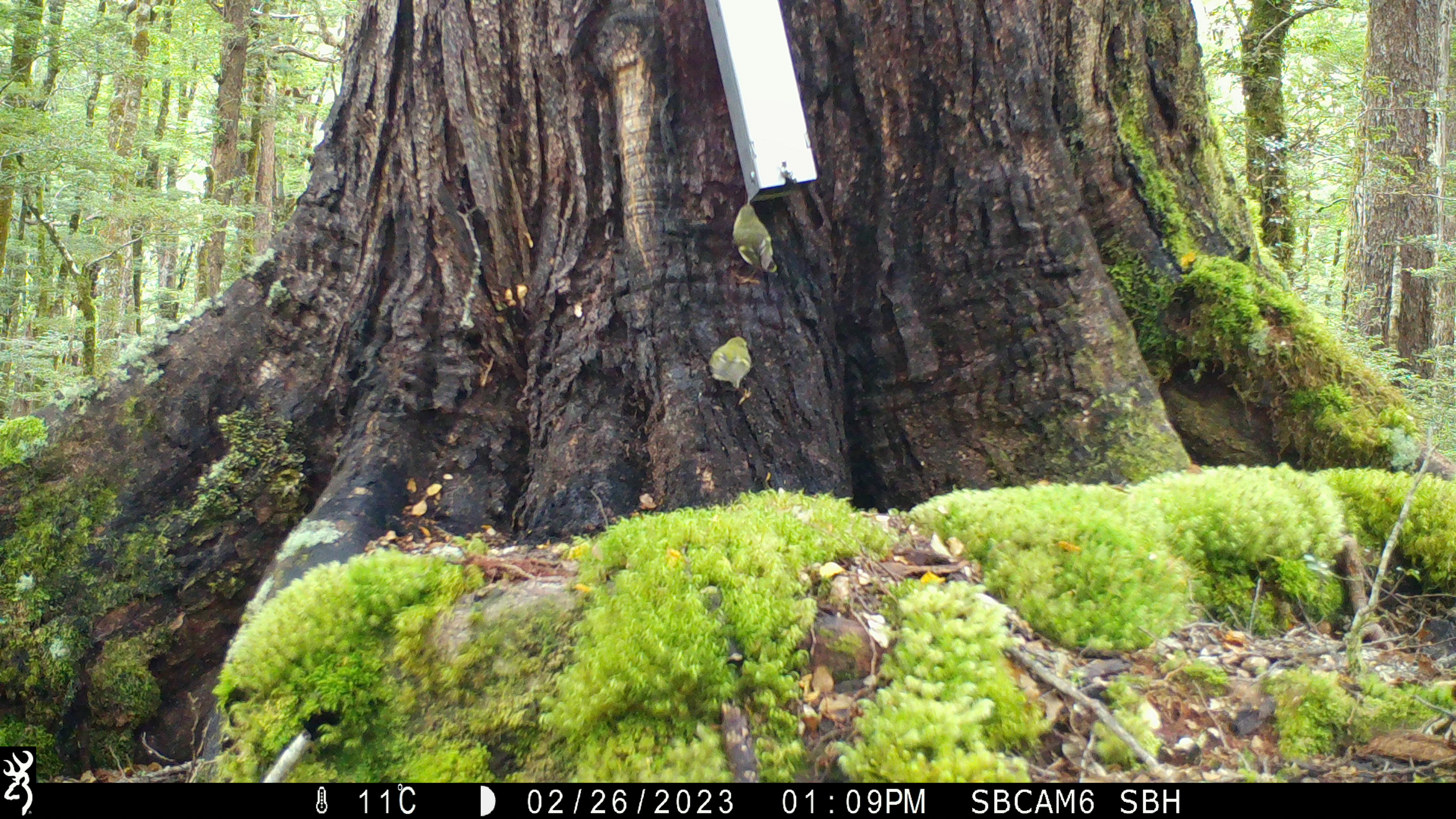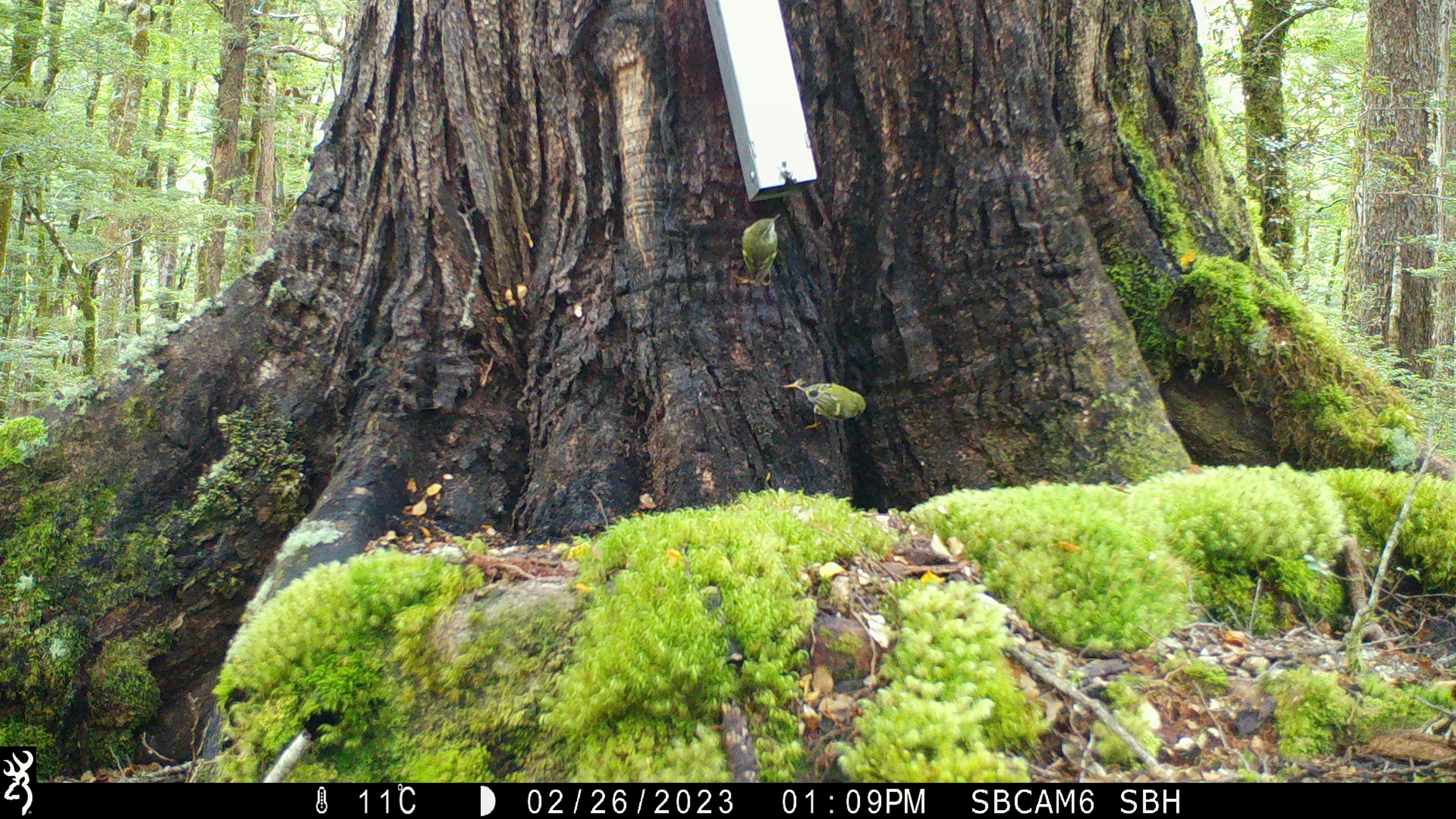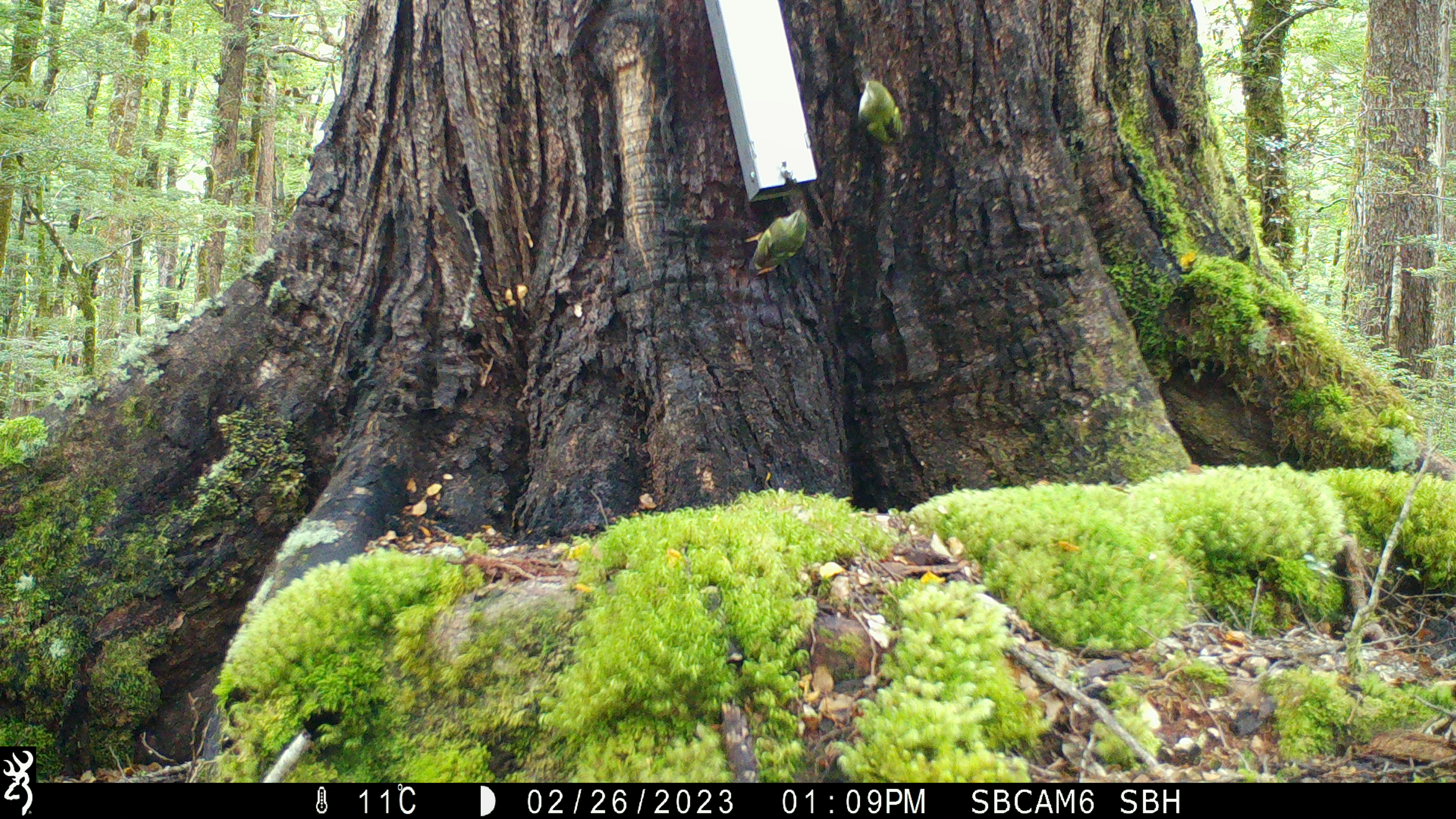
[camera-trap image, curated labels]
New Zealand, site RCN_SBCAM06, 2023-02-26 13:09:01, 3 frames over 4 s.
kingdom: Animalia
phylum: Chordata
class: Aves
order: Passeriformes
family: Acanthisittidae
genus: Acanthisitta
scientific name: Acanthisitta chloris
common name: rifleman